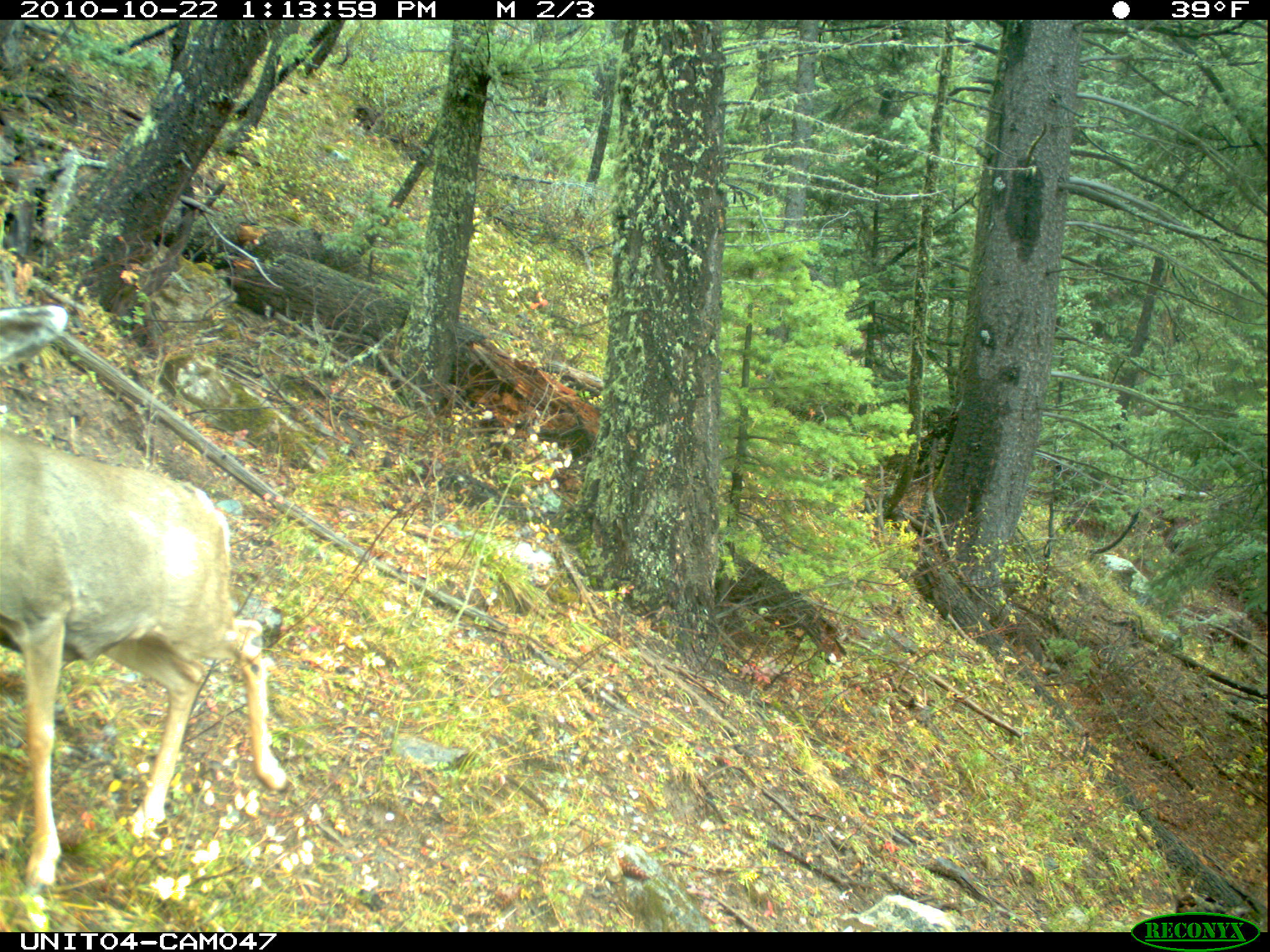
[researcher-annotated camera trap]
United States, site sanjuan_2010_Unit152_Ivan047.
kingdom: Animalia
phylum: Chordata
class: Mammalia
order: Artiodactyla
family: Cervidae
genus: Odocoileus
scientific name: Odocoileus hemionus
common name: mule deer